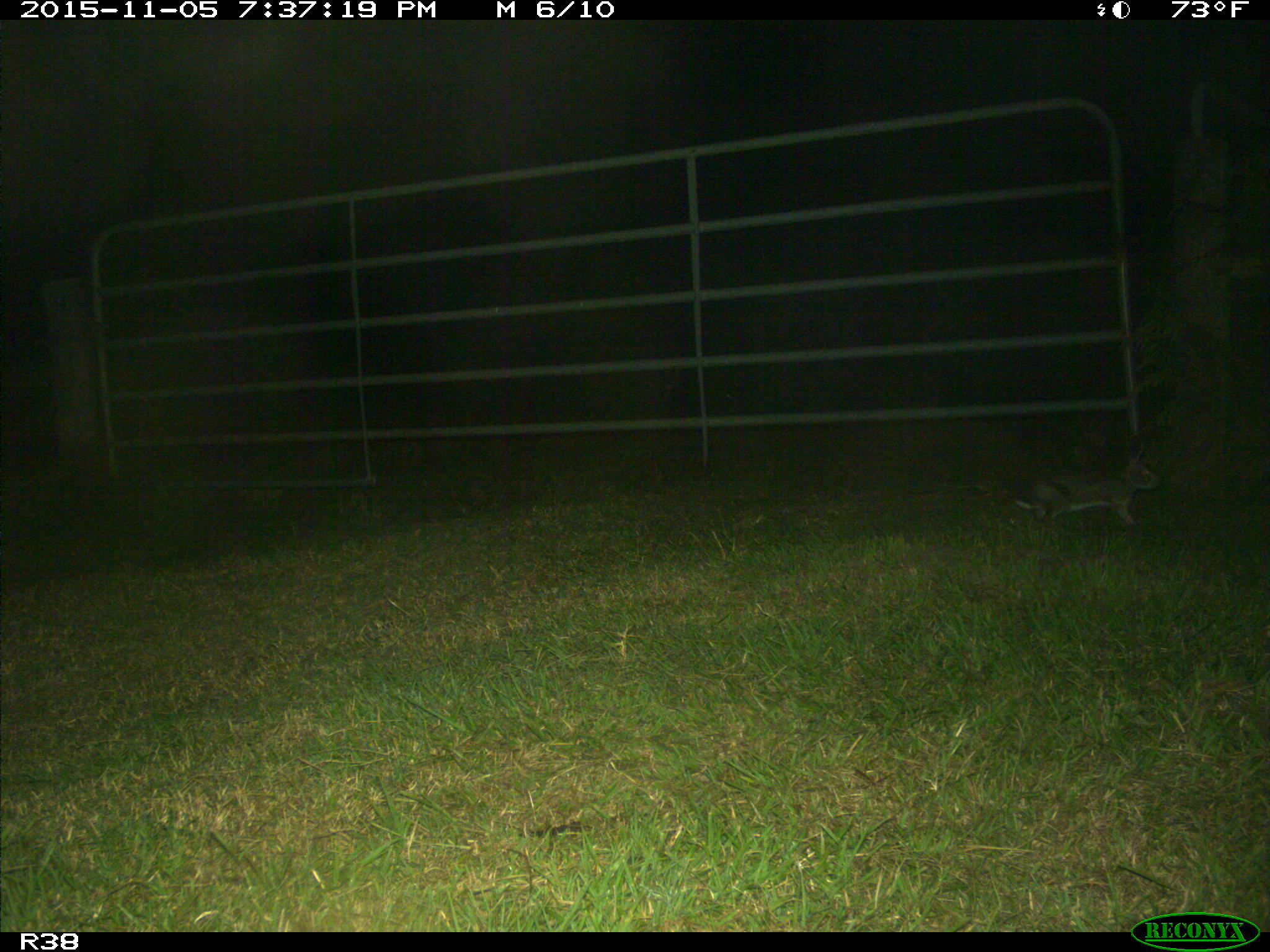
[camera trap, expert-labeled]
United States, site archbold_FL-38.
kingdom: Animalia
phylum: Chordata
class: Mammalia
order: Lagomorpha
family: Leporidae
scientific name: Leporidae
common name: rabbits and hares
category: unidentified rabbit